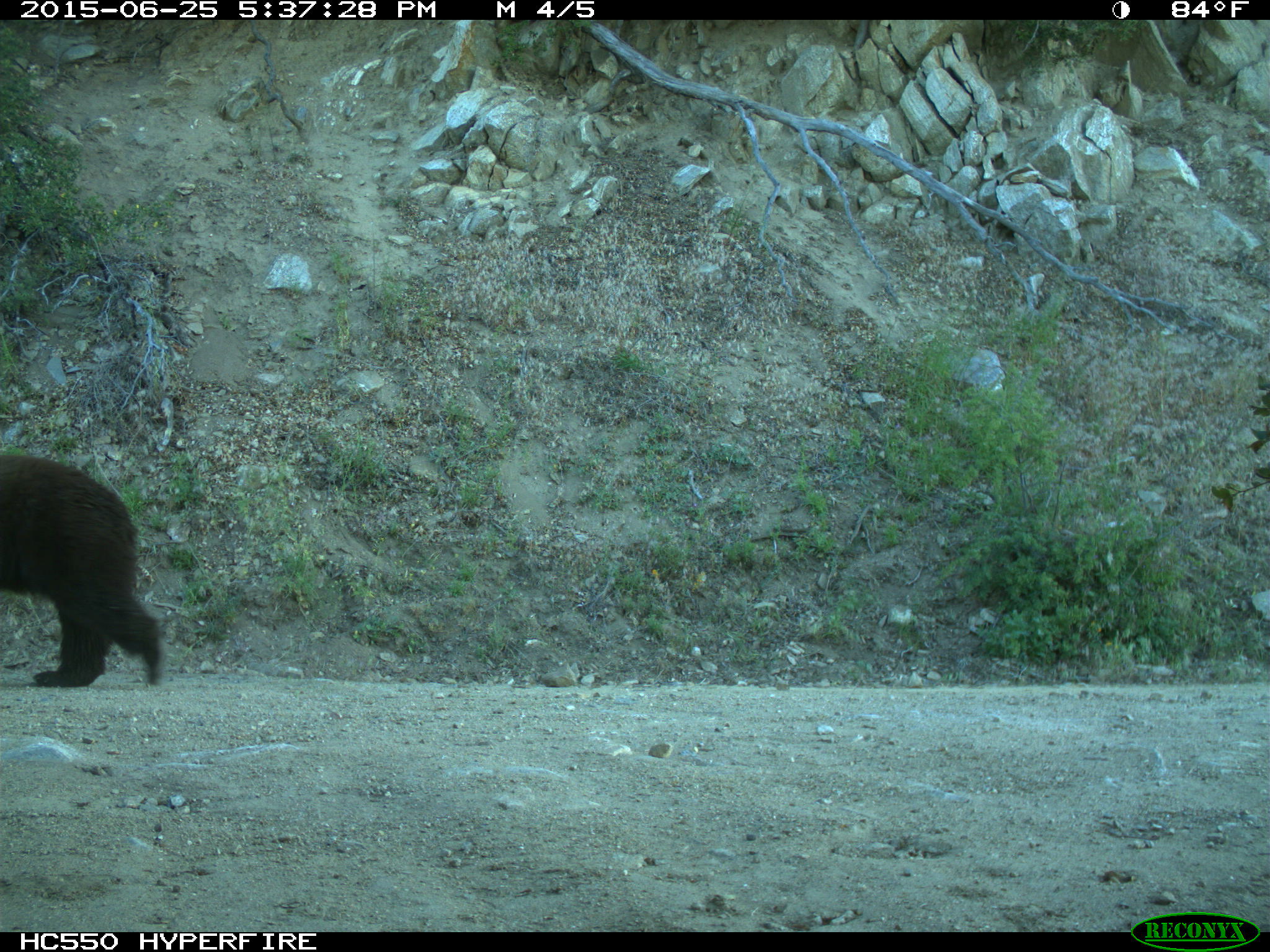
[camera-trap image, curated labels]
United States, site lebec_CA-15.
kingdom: Animalia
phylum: Chordata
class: Mammalia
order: Carnivora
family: Ursidae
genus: Ursus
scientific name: Ursus americanus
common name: american black bear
Ursus americanus (american black bear).